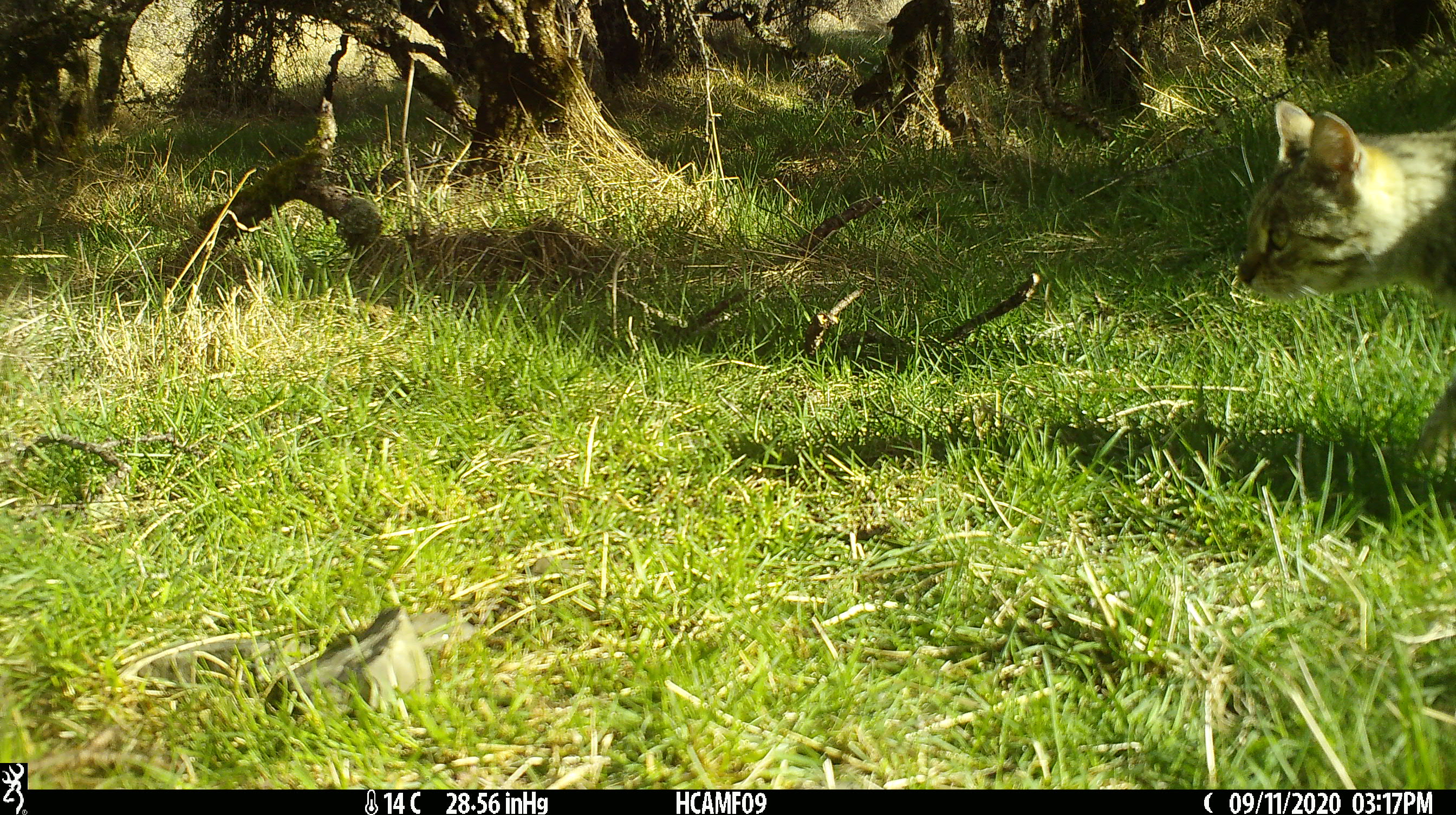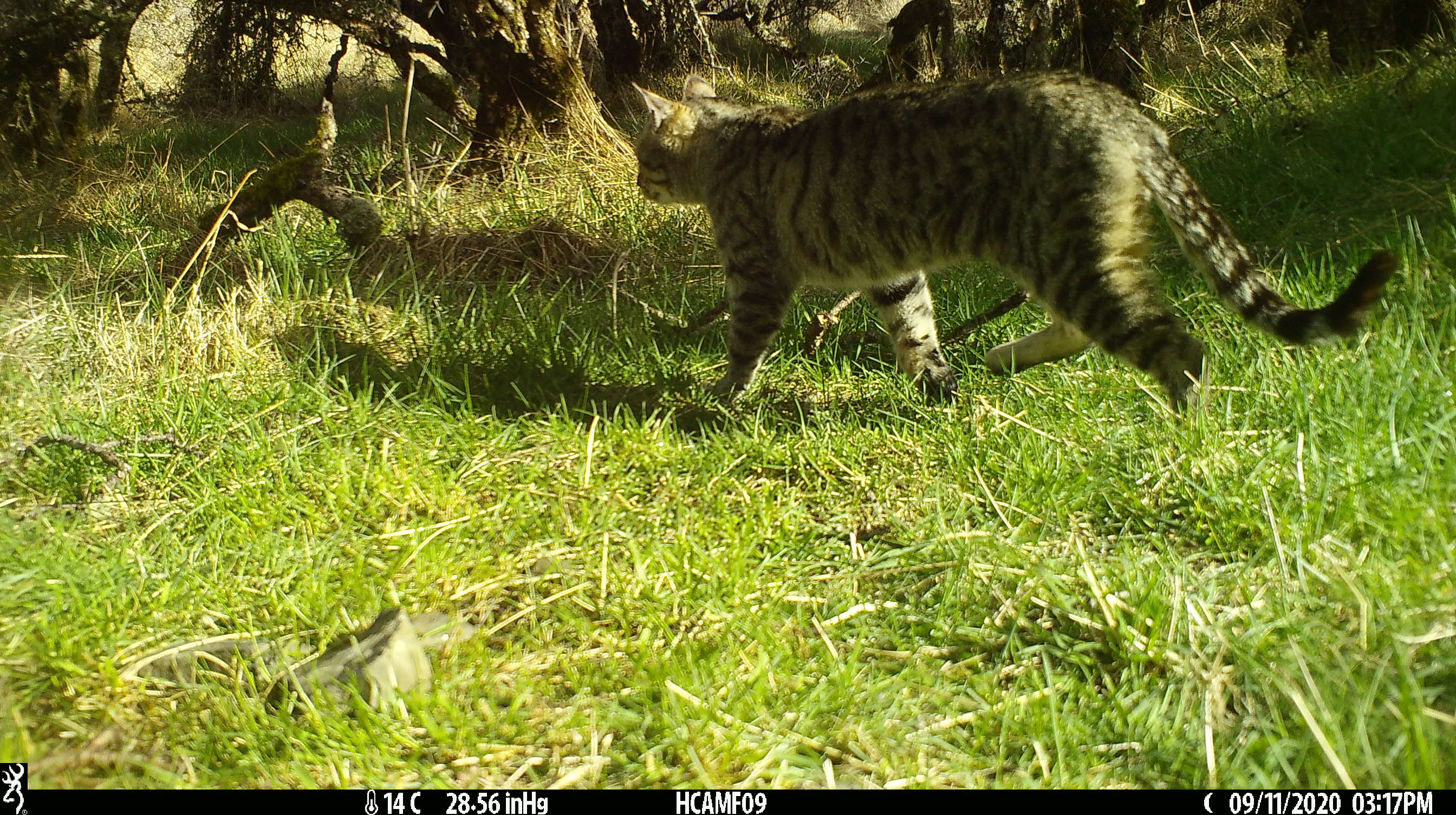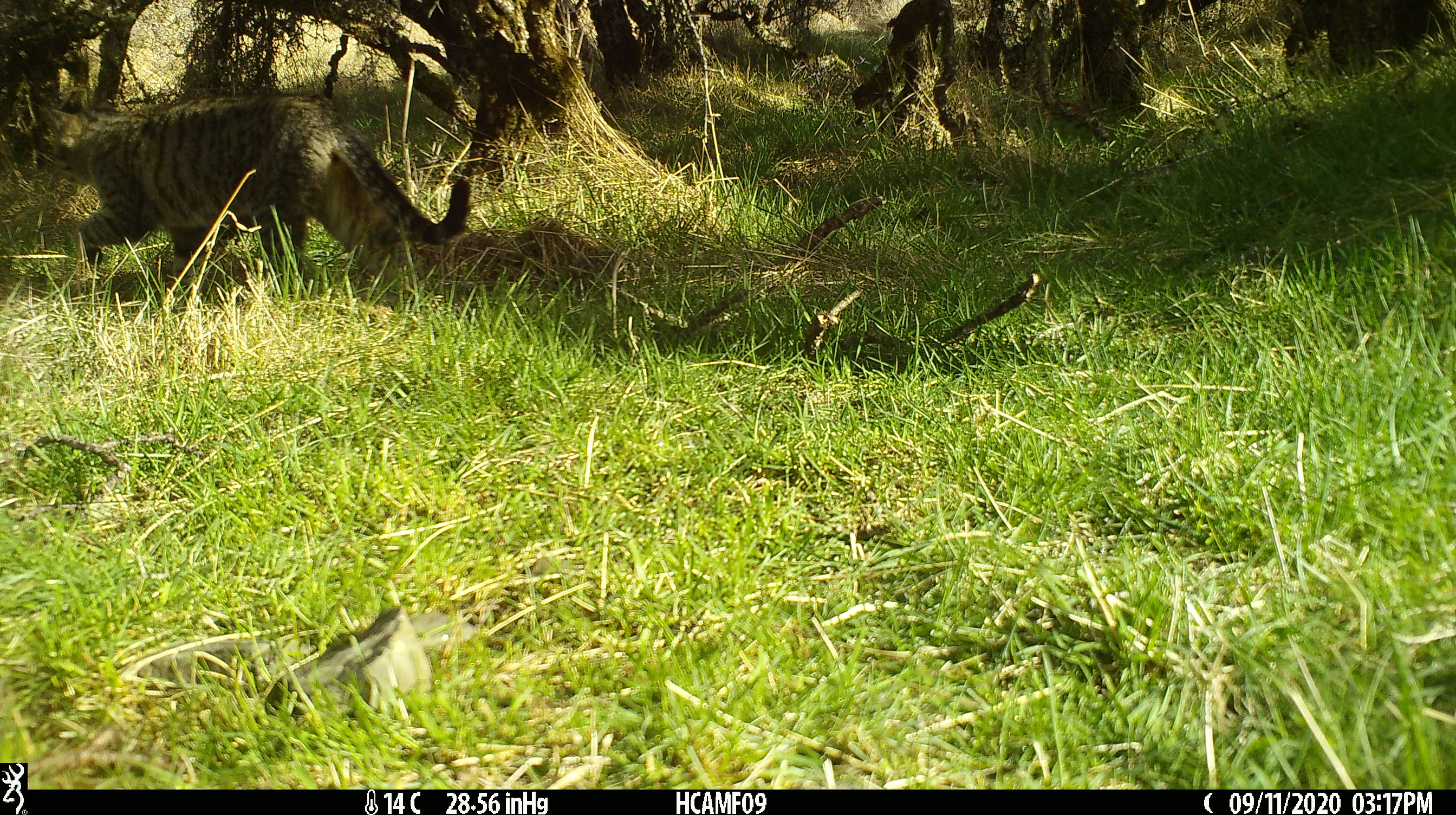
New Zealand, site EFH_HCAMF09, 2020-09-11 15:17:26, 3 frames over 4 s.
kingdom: Animalia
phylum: Chordata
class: Mammalia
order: Carnivora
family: Felidae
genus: Felis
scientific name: Felis catus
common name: domestic cat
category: cat